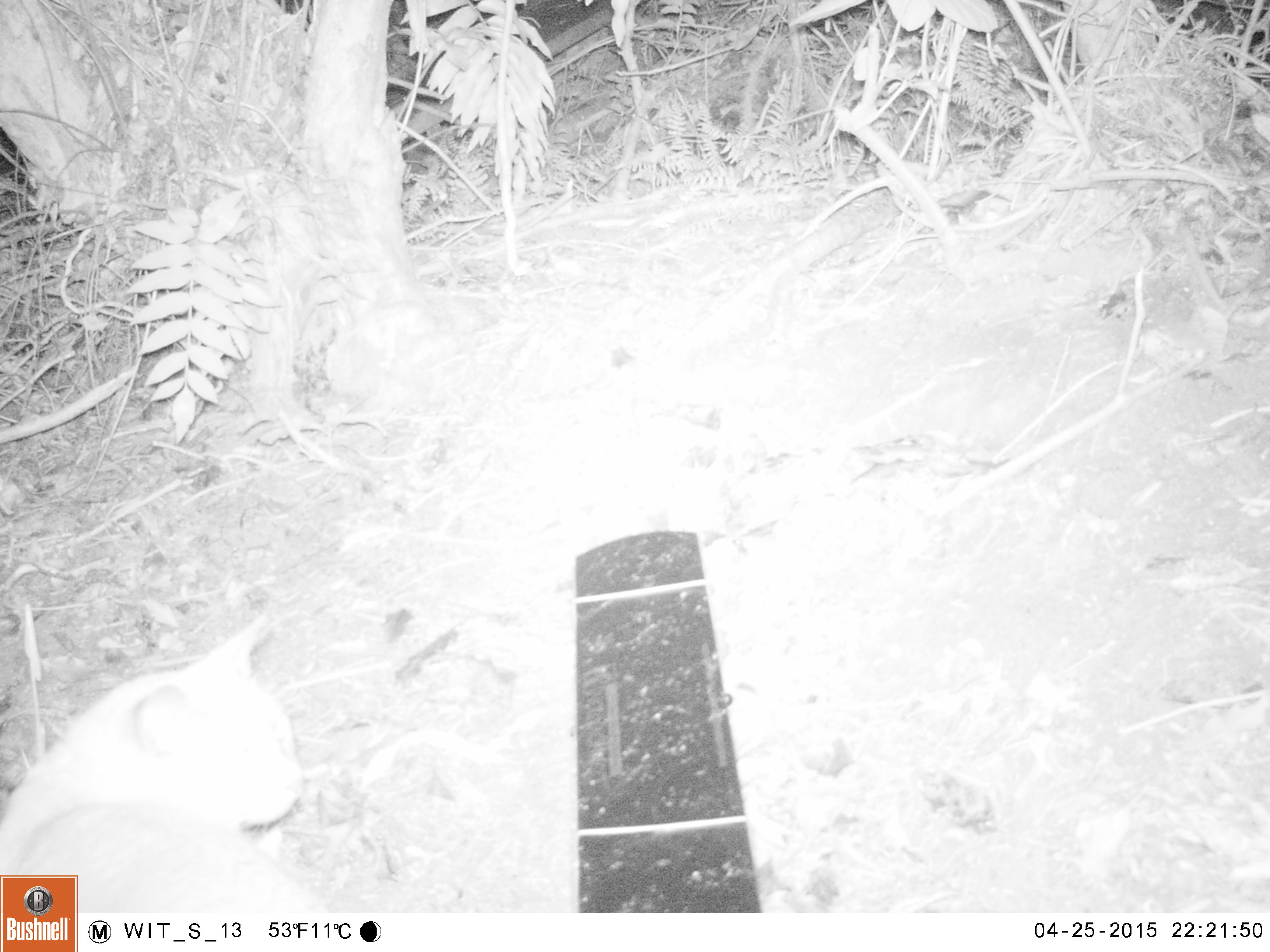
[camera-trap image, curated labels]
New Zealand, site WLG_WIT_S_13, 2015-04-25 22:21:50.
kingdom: Animalia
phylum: Chordata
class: Mammalia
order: Carnivora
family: Felidae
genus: Felis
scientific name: Felis catus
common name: domestic cat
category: cat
Cat (domestic cat) (Felis catus).